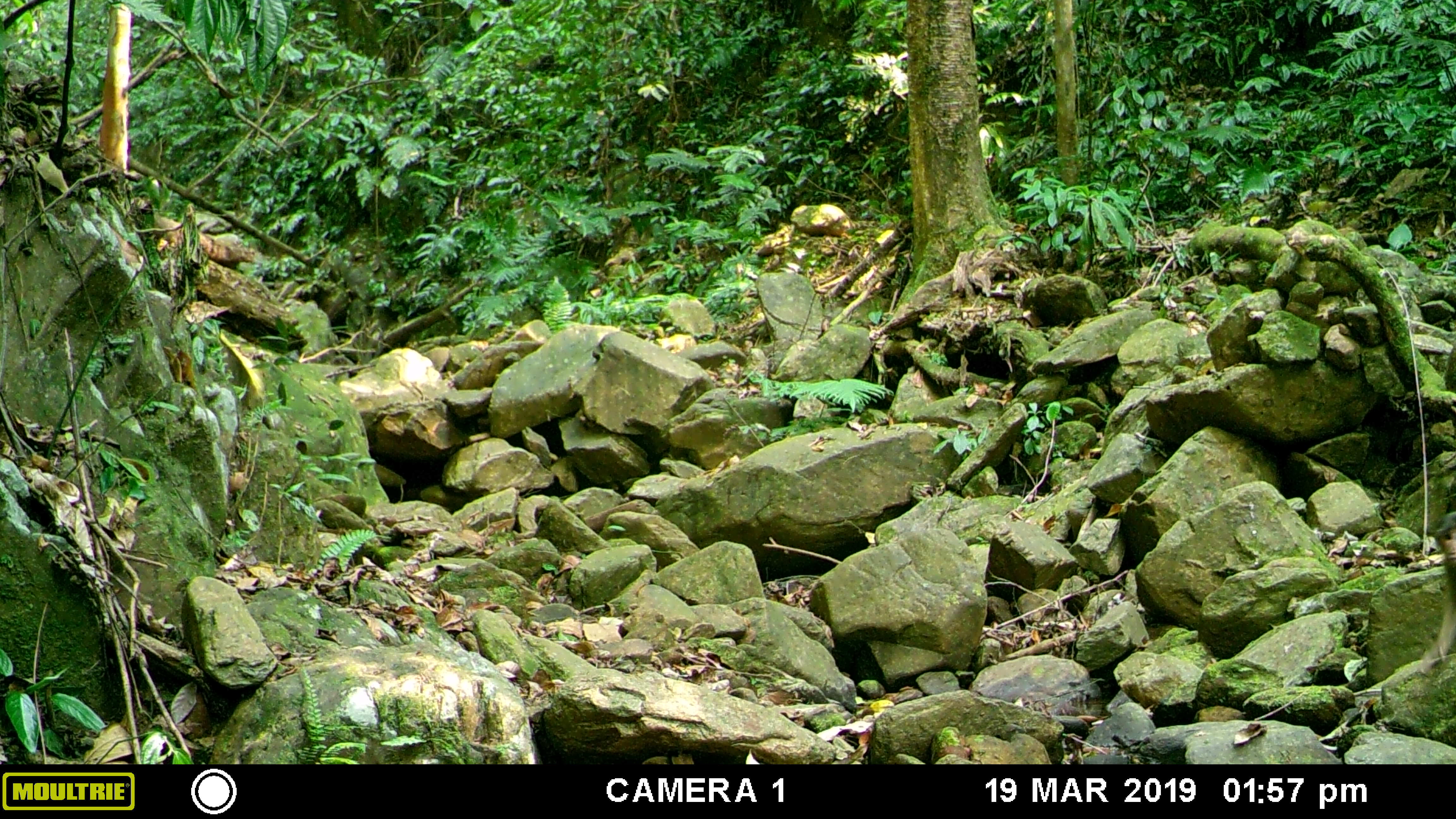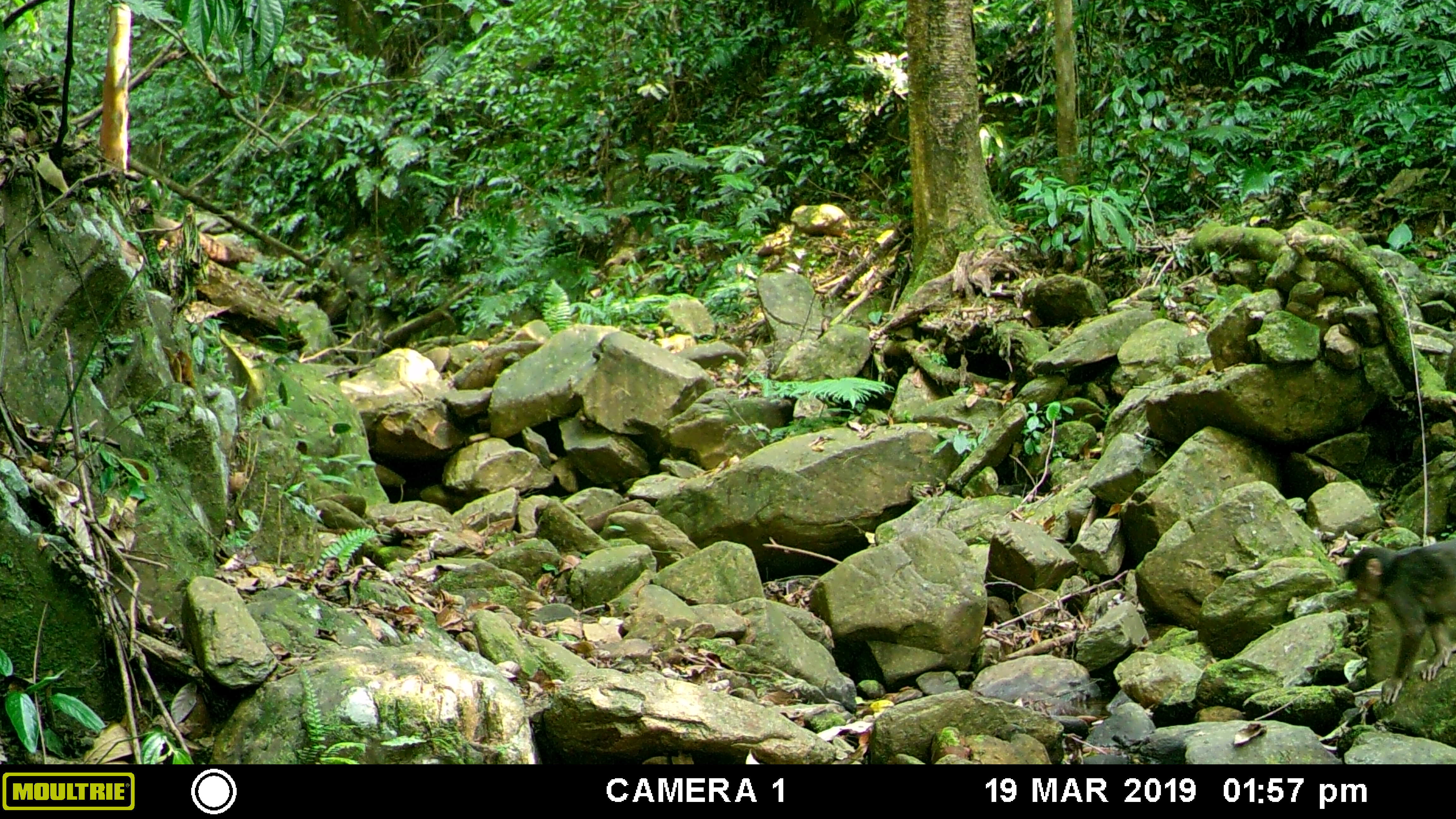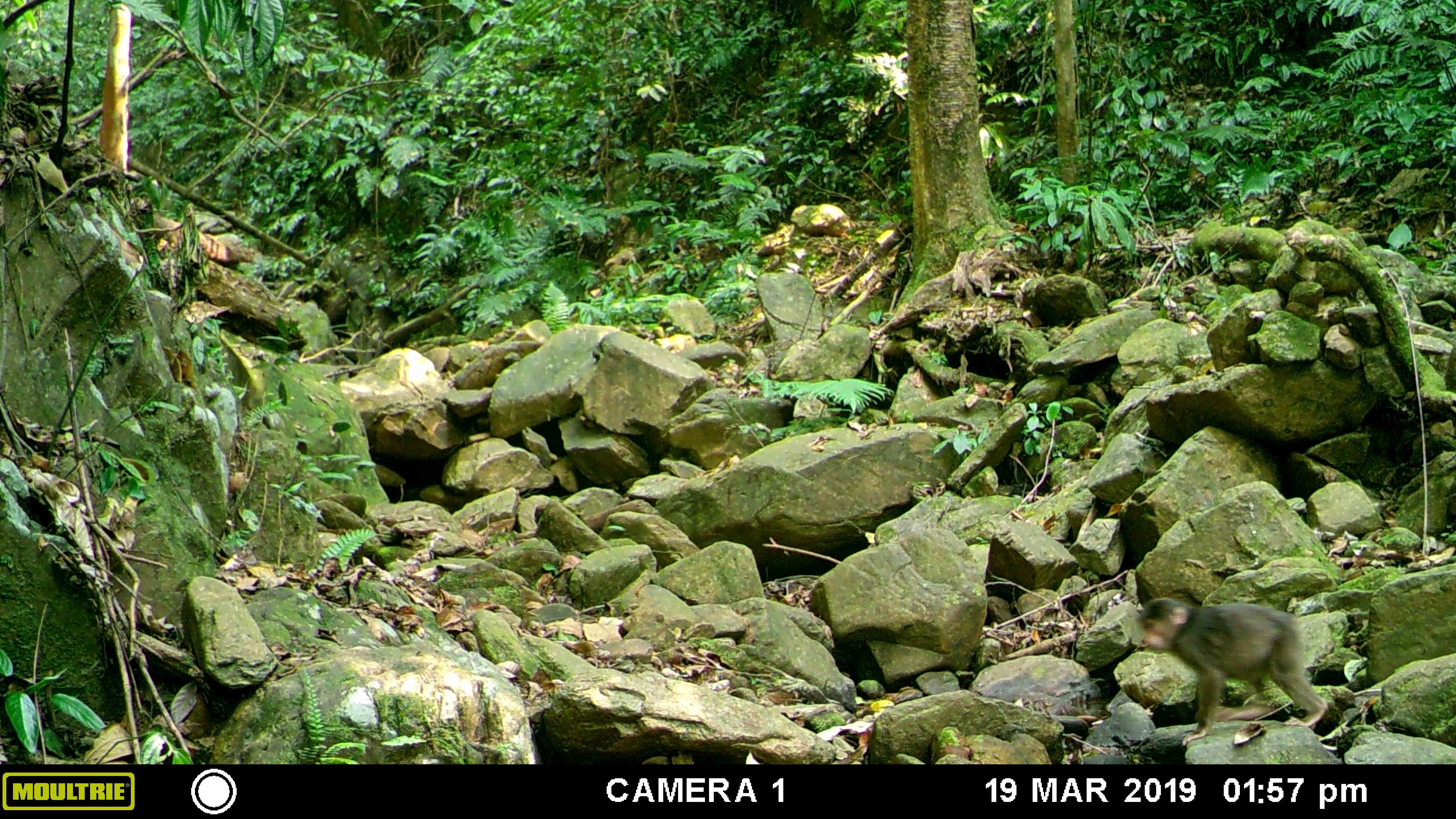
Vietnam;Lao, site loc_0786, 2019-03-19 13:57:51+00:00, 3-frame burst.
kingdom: Animalia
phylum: Chordata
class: Mammalia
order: Primates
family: Cercopithecidae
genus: Macaca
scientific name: Macaca arctoides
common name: stump-tailed macaque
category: stump tailed macaque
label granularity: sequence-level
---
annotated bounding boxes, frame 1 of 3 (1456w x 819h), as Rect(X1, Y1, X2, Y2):
stump tailed macaque: Rect(1416, 510, 1456, 674)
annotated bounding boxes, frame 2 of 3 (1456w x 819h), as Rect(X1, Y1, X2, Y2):
stump tailed macaque: Rect(1343, 538, 1455, 706)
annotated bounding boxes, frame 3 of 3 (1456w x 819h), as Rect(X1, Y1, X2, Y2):
stump tailed macaque: Rect(1138, 597, 1329, 746)